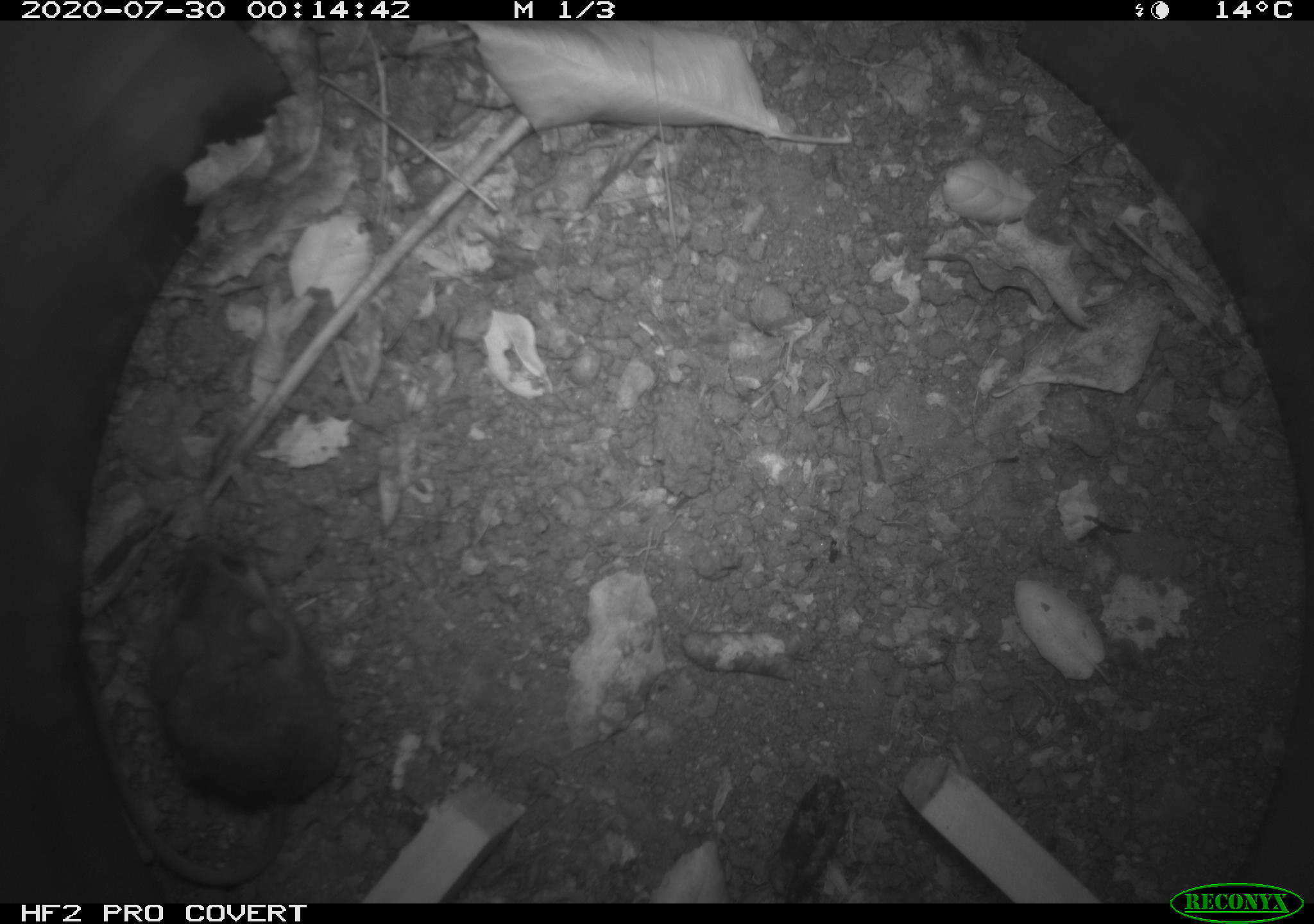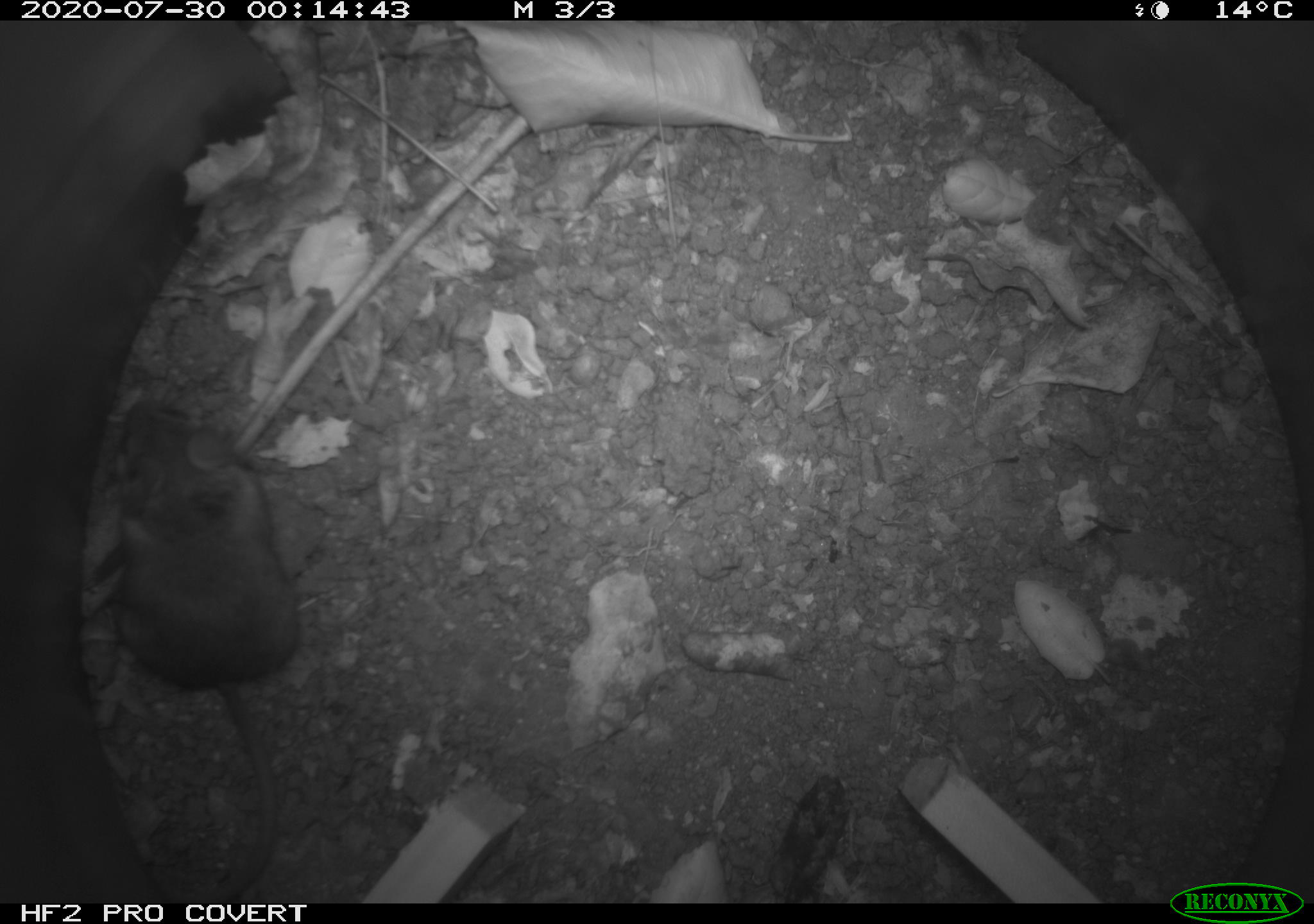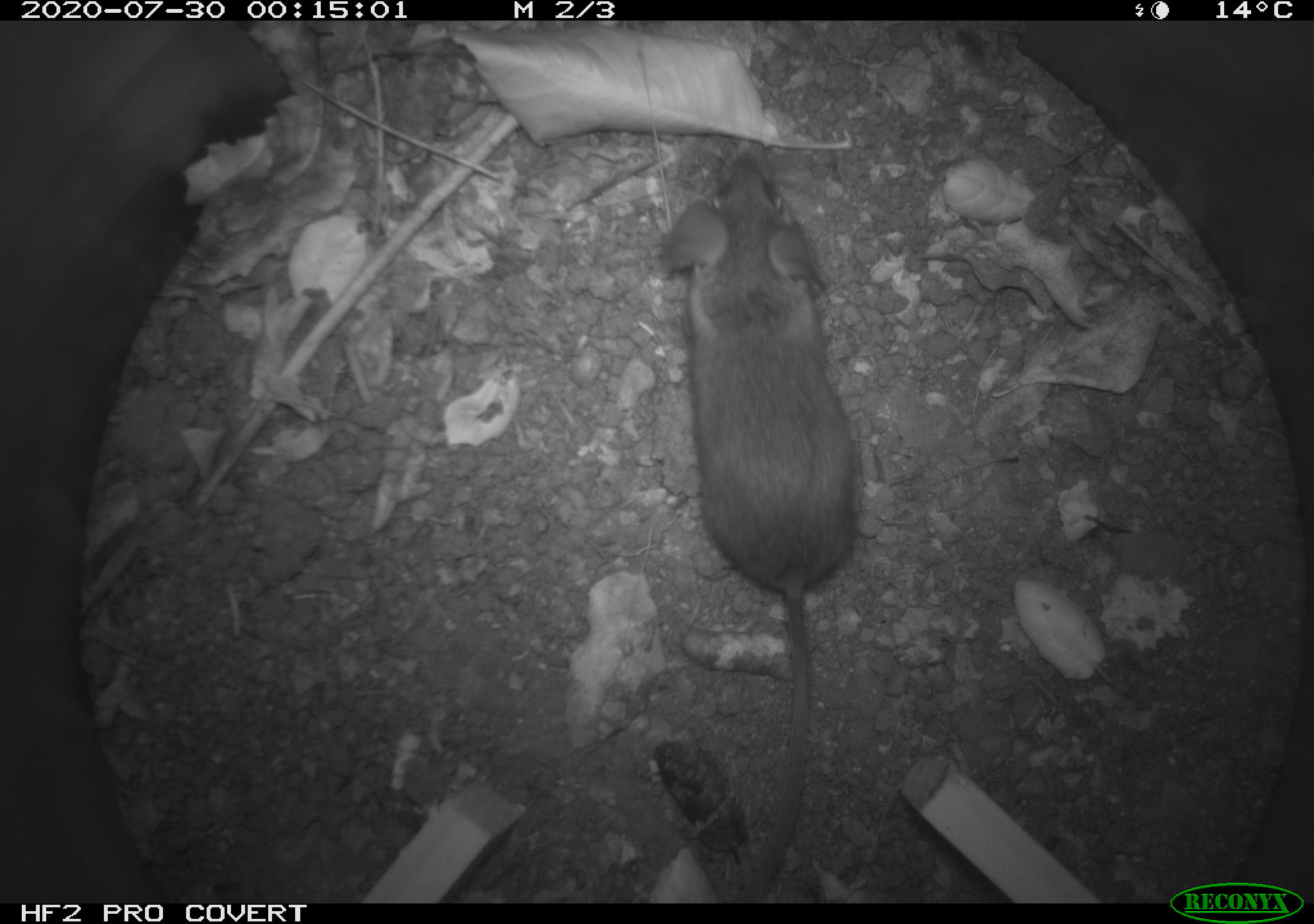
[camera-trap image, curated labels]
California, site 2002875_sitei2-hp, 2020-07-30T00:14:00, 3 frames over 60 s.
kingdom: Animalia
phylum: Chordata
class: Mammalia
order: Rodentia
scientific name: Rodentia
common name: rodent